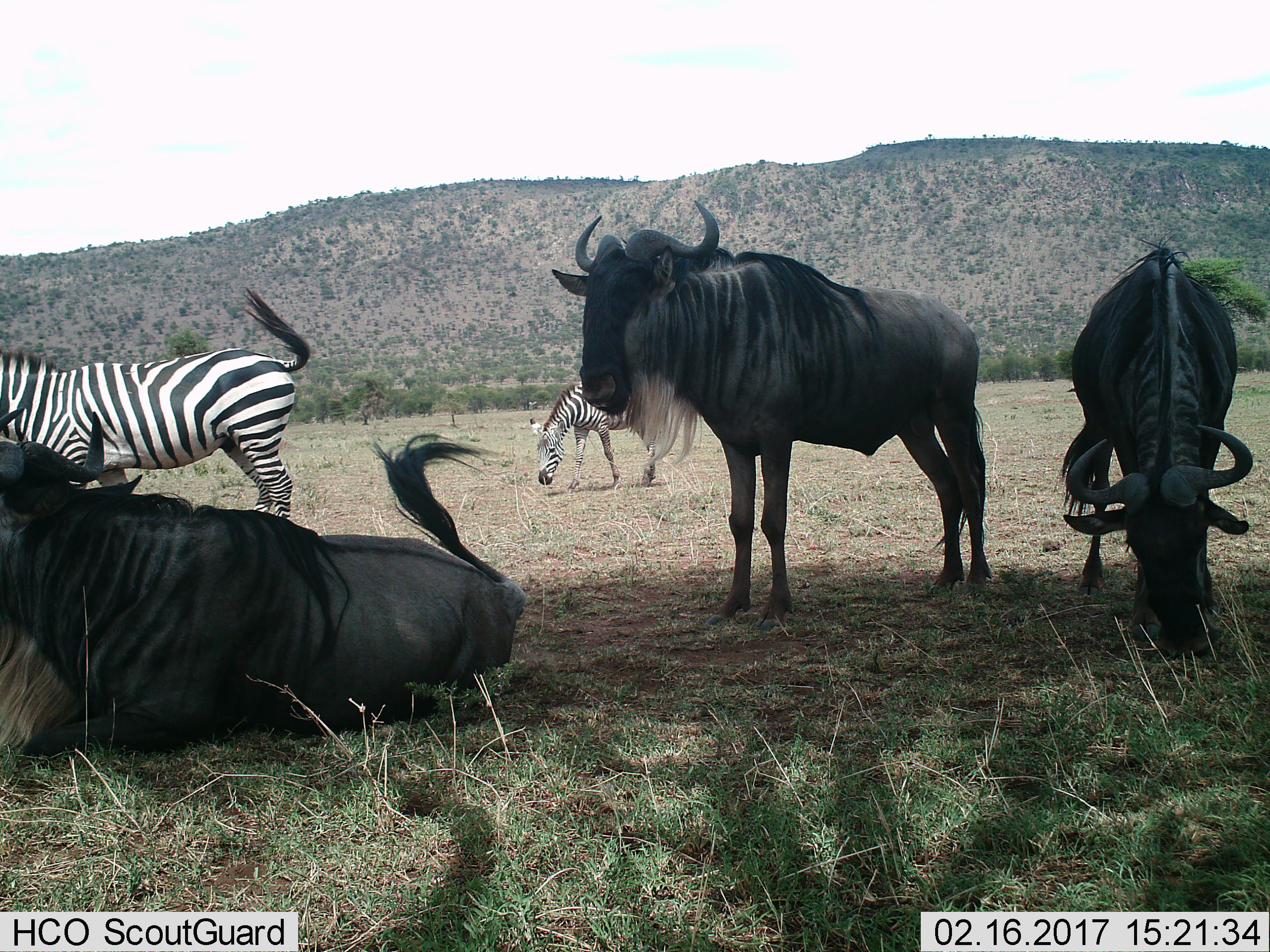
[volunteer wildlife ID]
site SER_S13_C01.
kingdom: Animalia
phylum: Chordata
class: Mammalia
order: Artiodactyla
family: Bovidae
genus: Connochaetes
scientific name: Connochaetes taurinus taurinus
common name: blue wildebeest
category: wildebeestblue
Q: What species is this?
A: Wildebeestblue (blue wildebeest) (Connochaetes taurinus taurinus).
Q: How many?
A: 3.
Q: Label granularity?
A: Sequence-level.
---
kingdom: Animalia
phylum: Chordata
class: Mammalia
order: Perissodactyla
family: Equidae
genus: Equus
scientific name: Equus quagga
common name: plains zebra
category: zebraplains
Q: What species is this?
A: Zebraplains (plains zebra) (Equus quagga).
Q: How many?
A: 2.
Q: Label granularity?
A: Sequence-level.